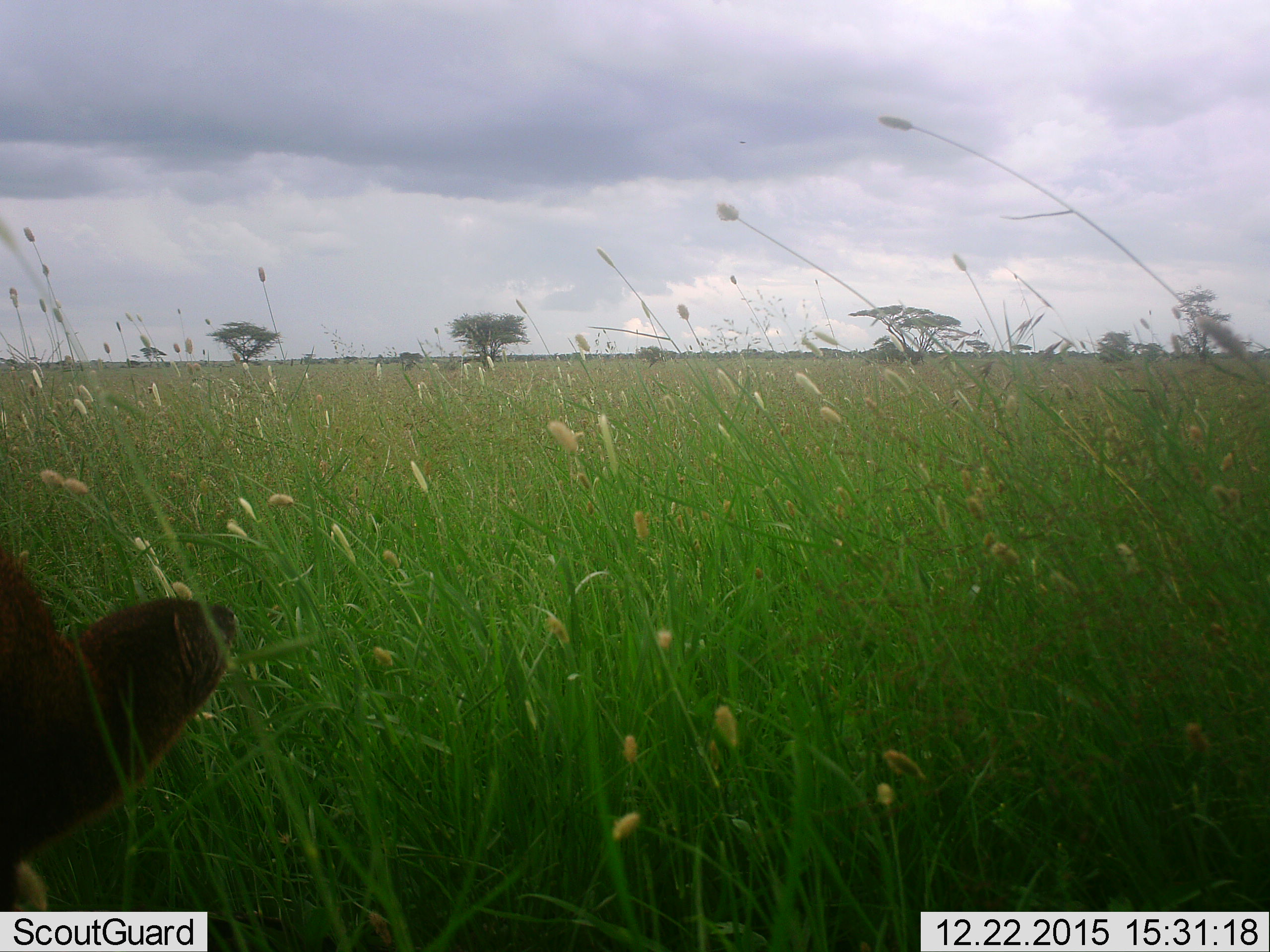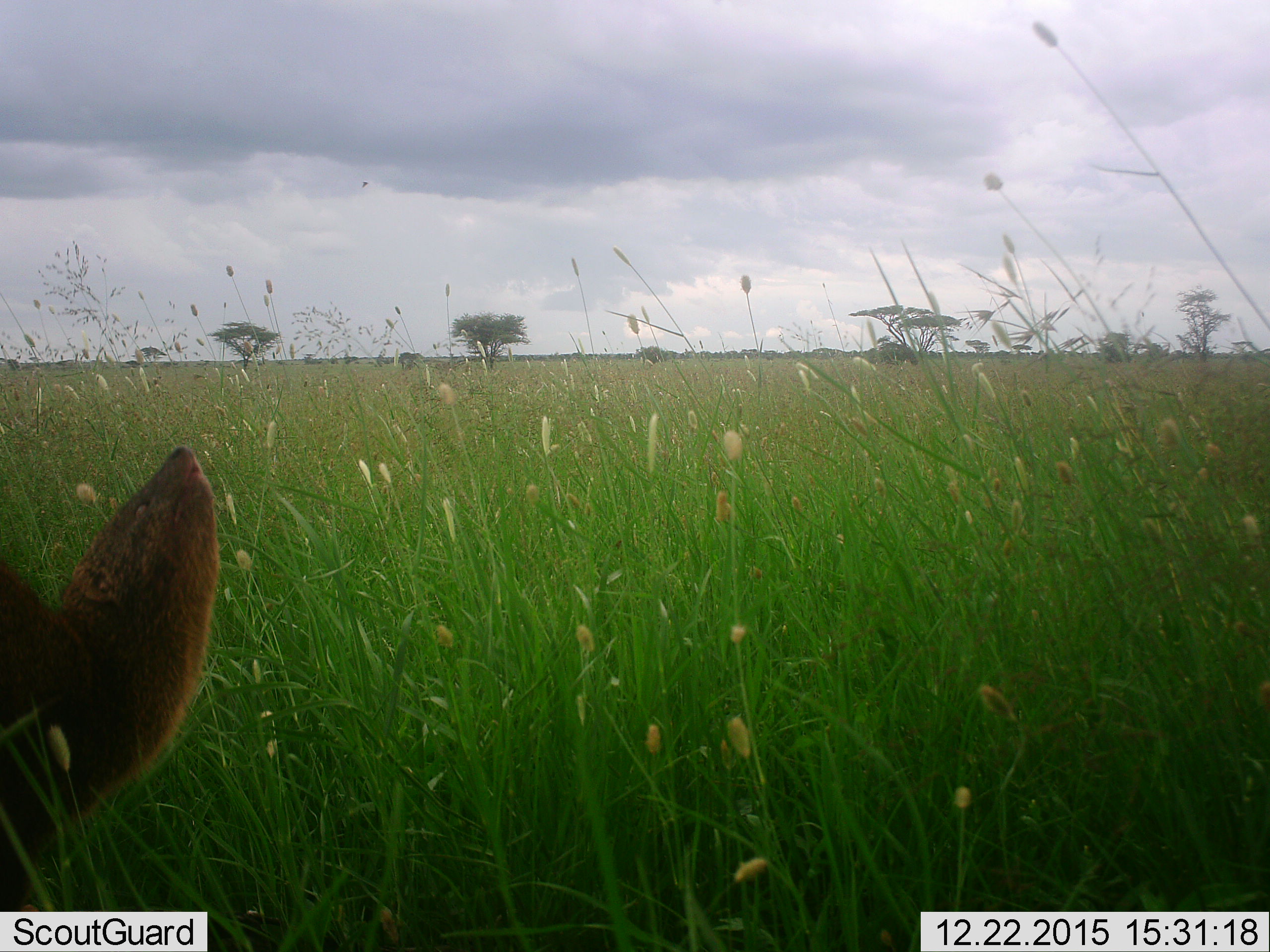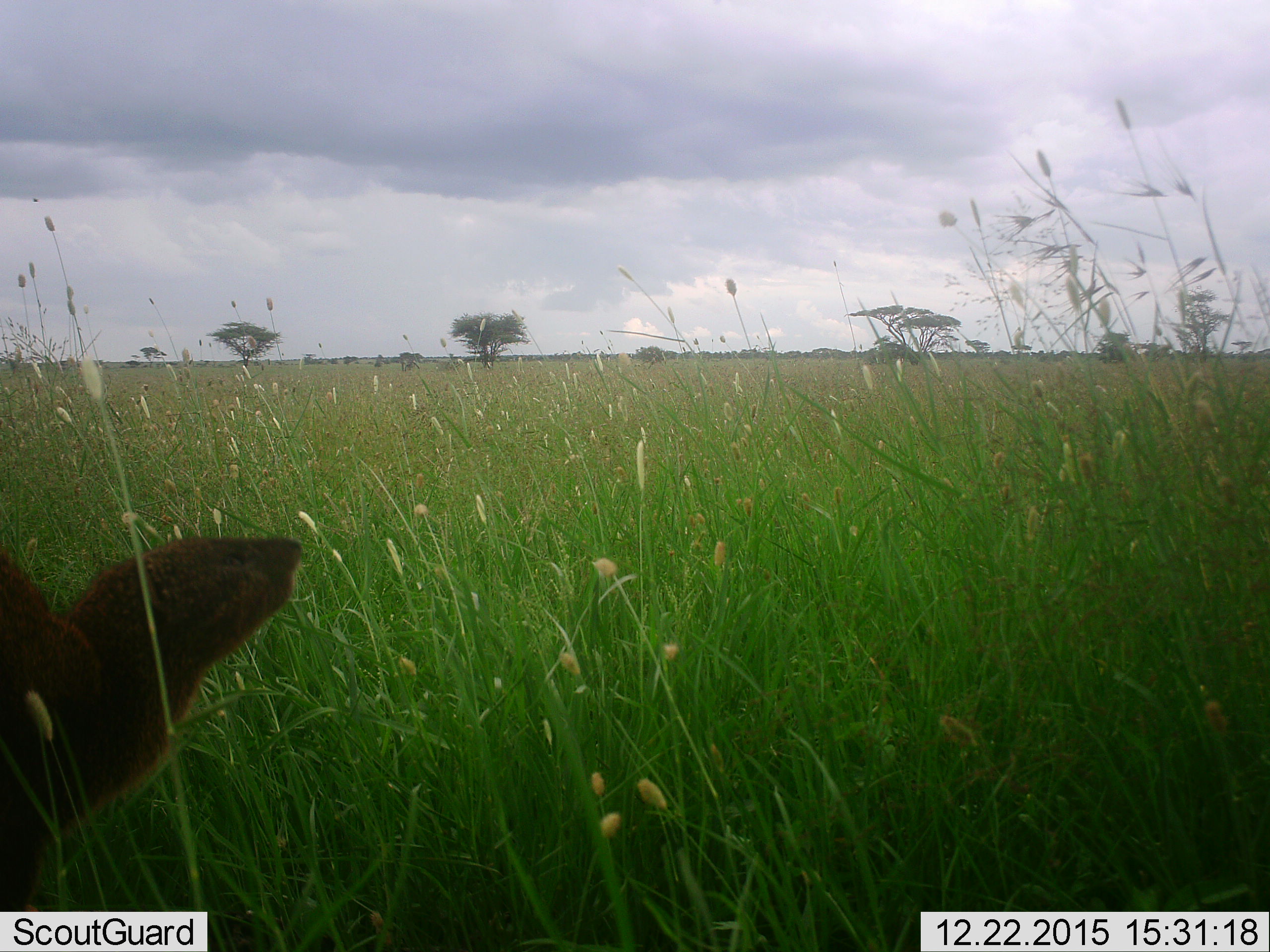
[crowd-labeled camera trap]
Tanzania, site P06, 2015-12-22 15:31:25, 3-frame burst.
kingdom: Animalia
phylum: Chordata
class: Mammalia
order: Carnivora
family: Herpestidae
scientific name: Herpestidae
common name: mongoose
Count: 1.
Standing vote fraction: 33%.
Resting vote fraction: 0%.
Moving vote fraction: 67%.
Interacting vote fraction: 0%.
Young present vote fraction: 0%.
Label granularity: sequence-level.